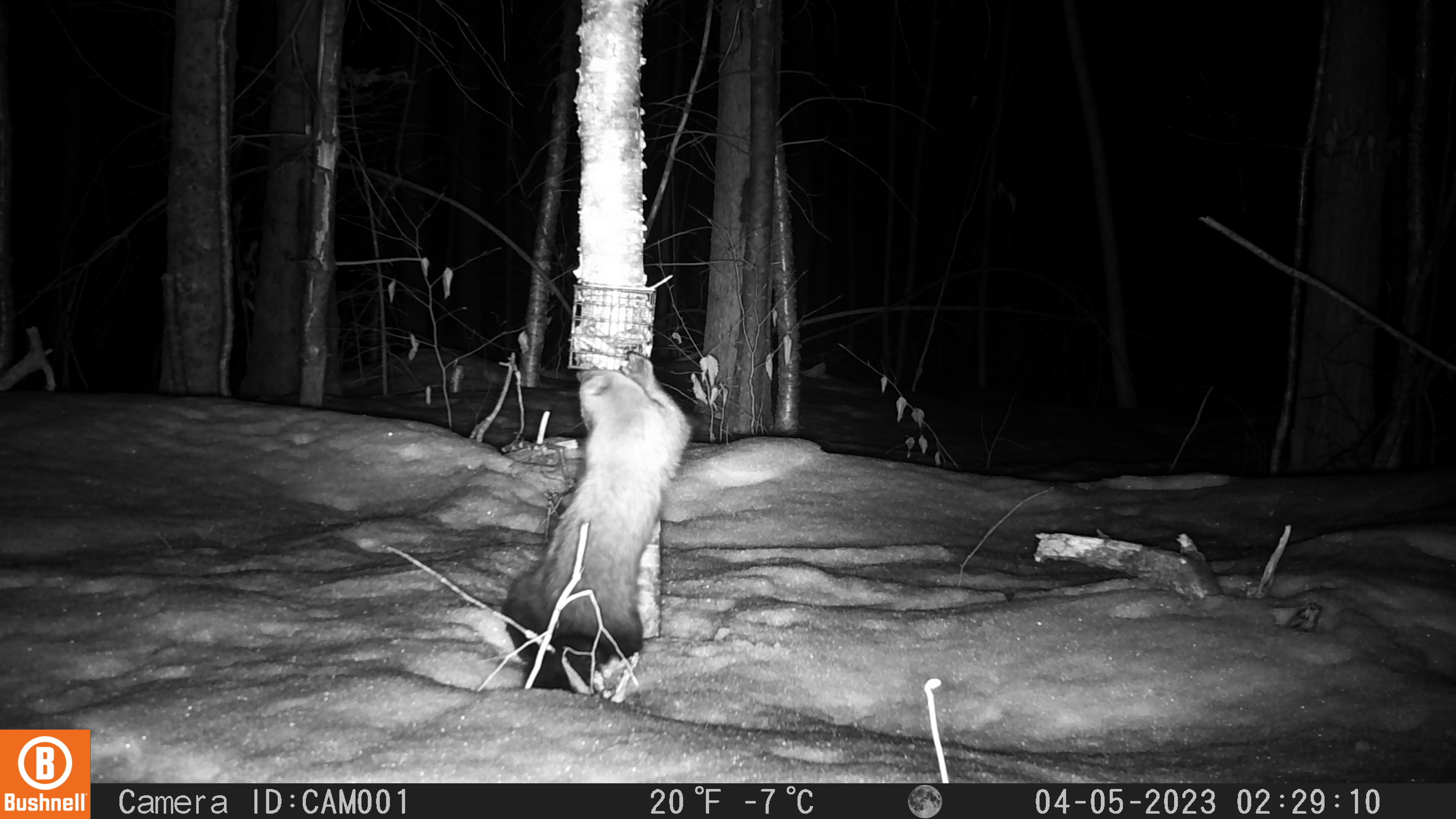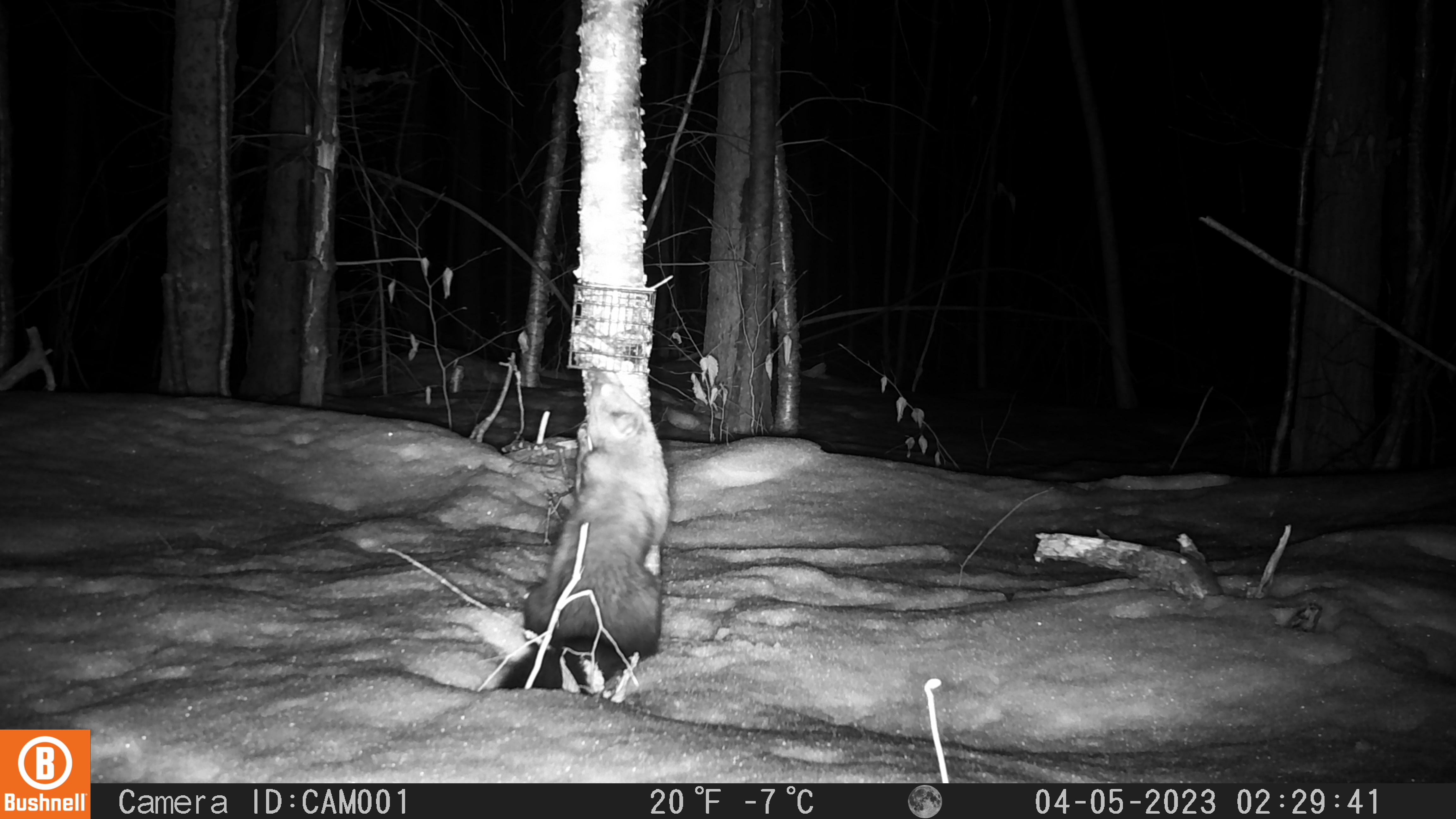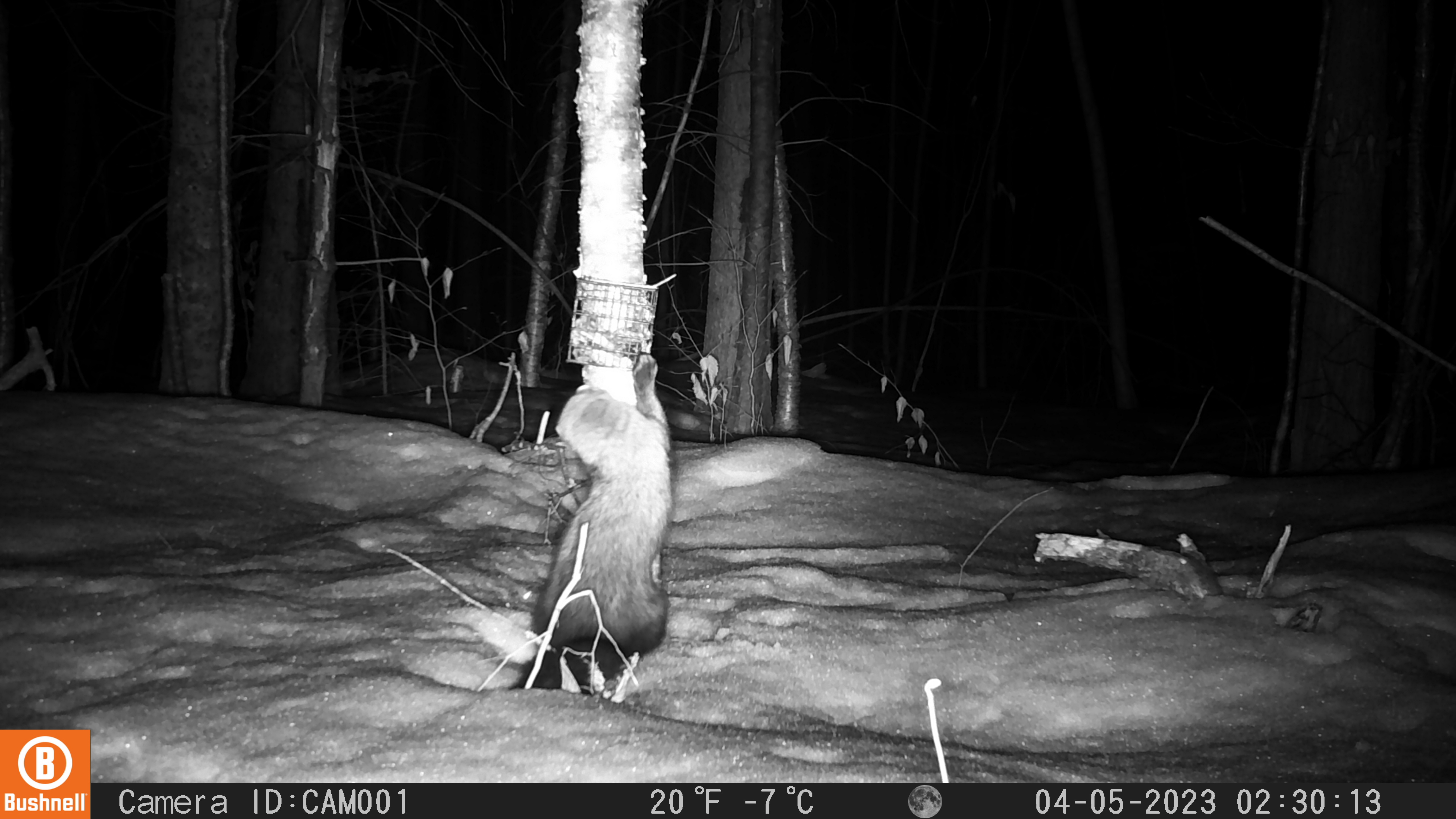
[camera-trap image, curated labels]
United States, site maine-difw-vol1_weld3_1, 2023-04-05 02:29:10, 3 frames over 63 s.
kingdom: Animalia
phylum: Chordata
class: Mammalia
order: Carnivora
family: Mustelidae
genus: Pekania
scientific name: Pekania pennanti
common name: fisher